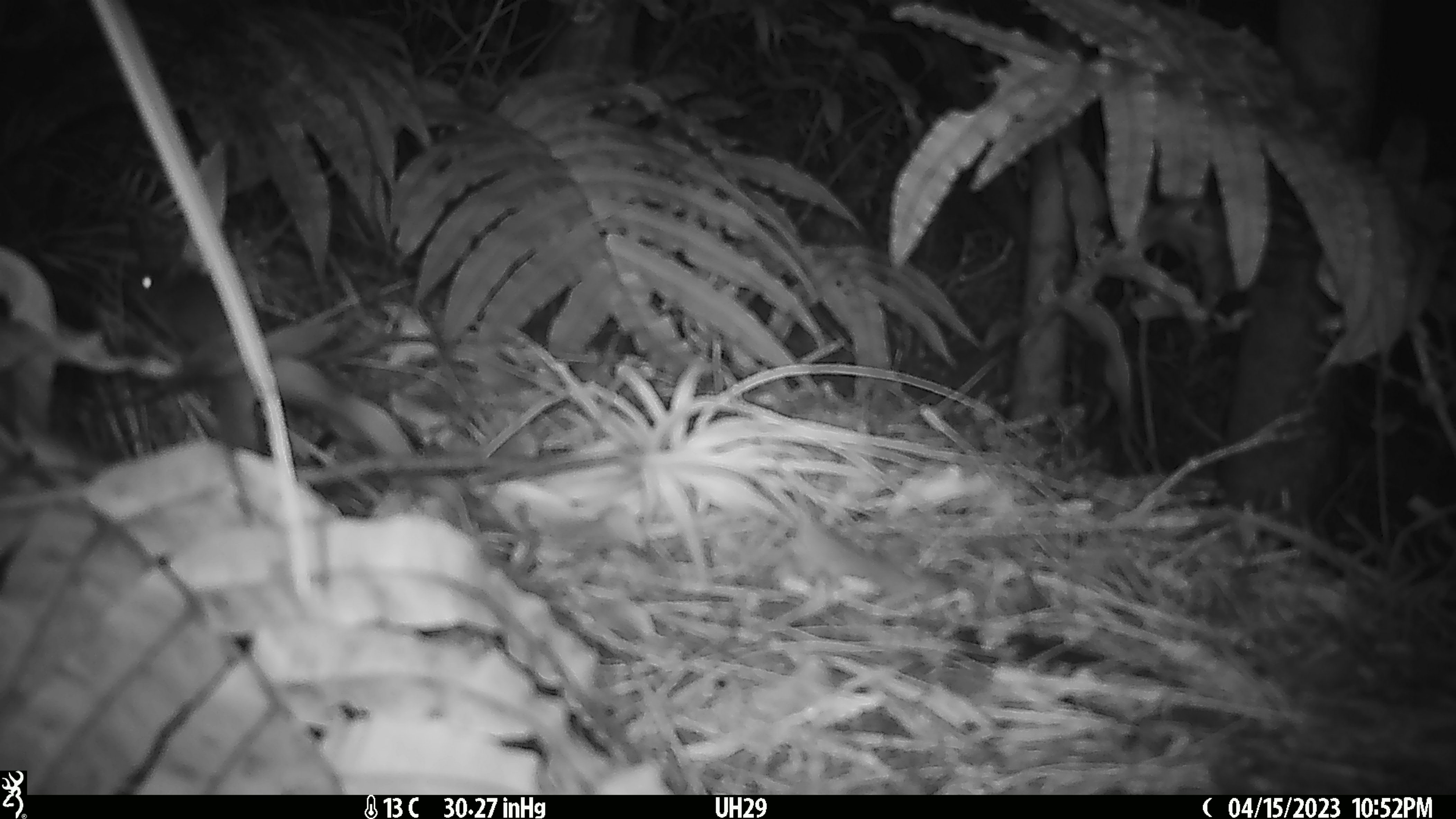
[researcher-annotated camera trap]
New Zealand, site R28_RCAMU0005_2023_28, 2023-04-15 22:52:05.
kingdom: Animalia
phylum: Chordata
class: Mammalia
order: Rodentia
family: Muridae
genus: Mus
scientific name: Mus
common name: mouse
Mouse (Mus).